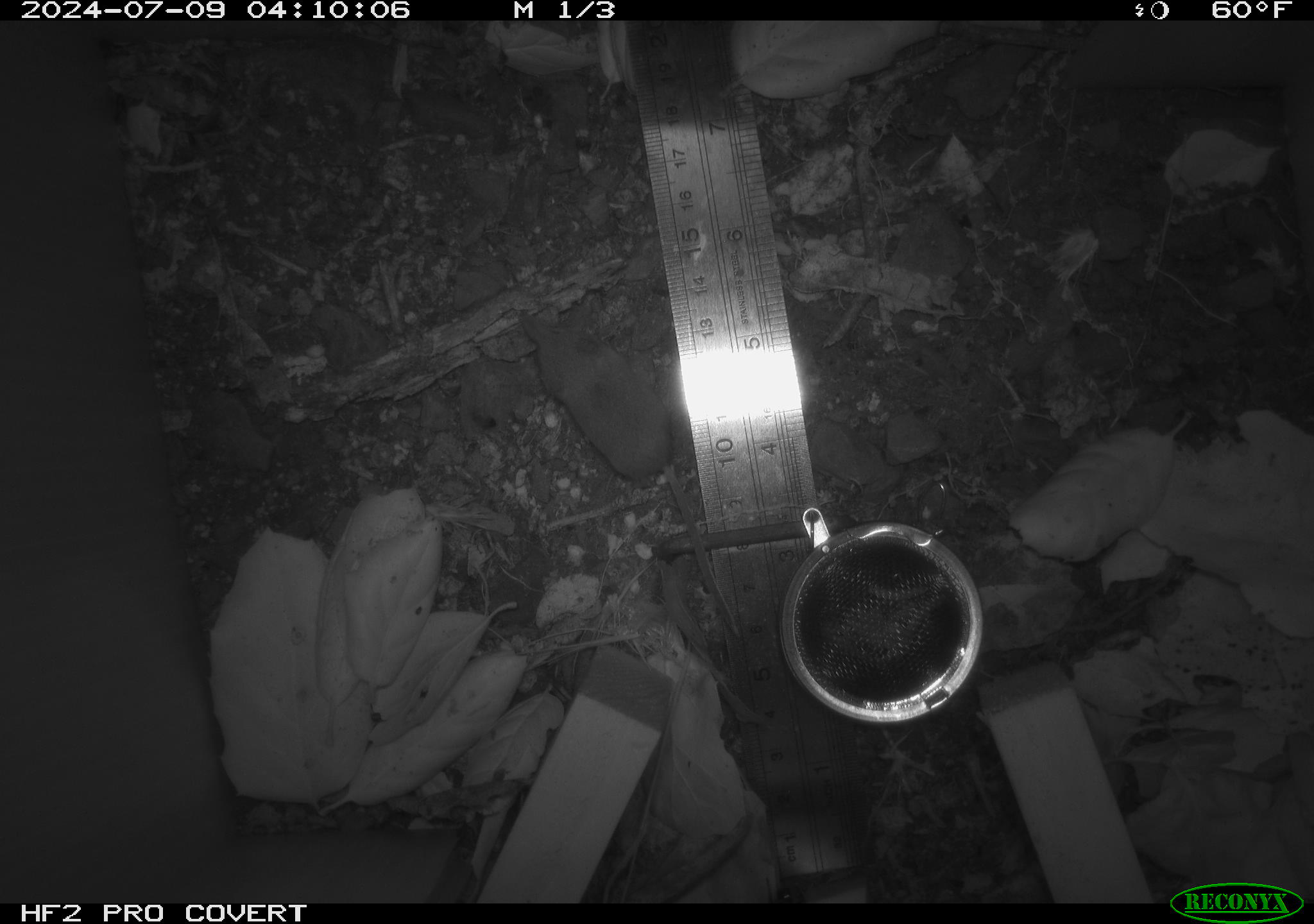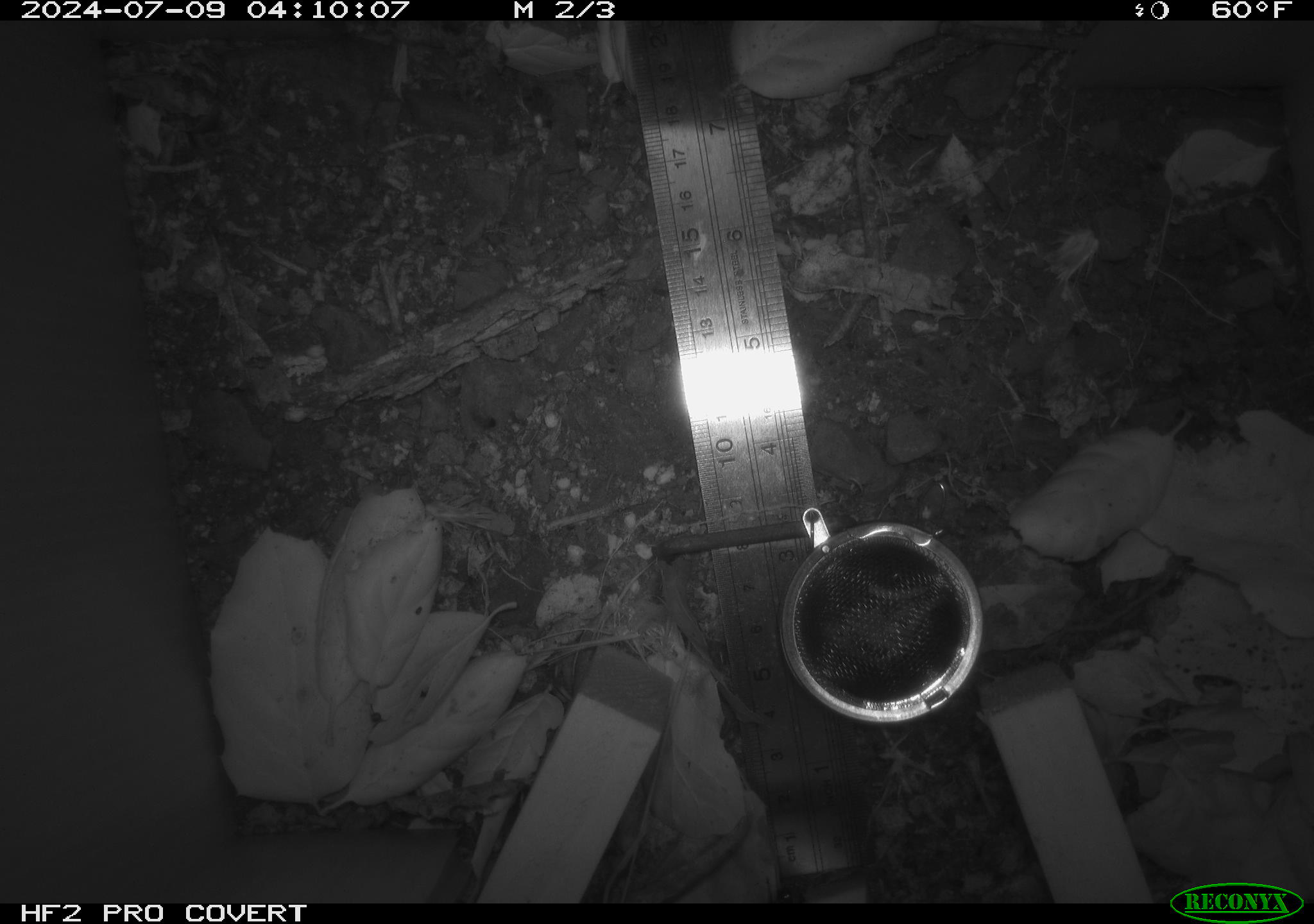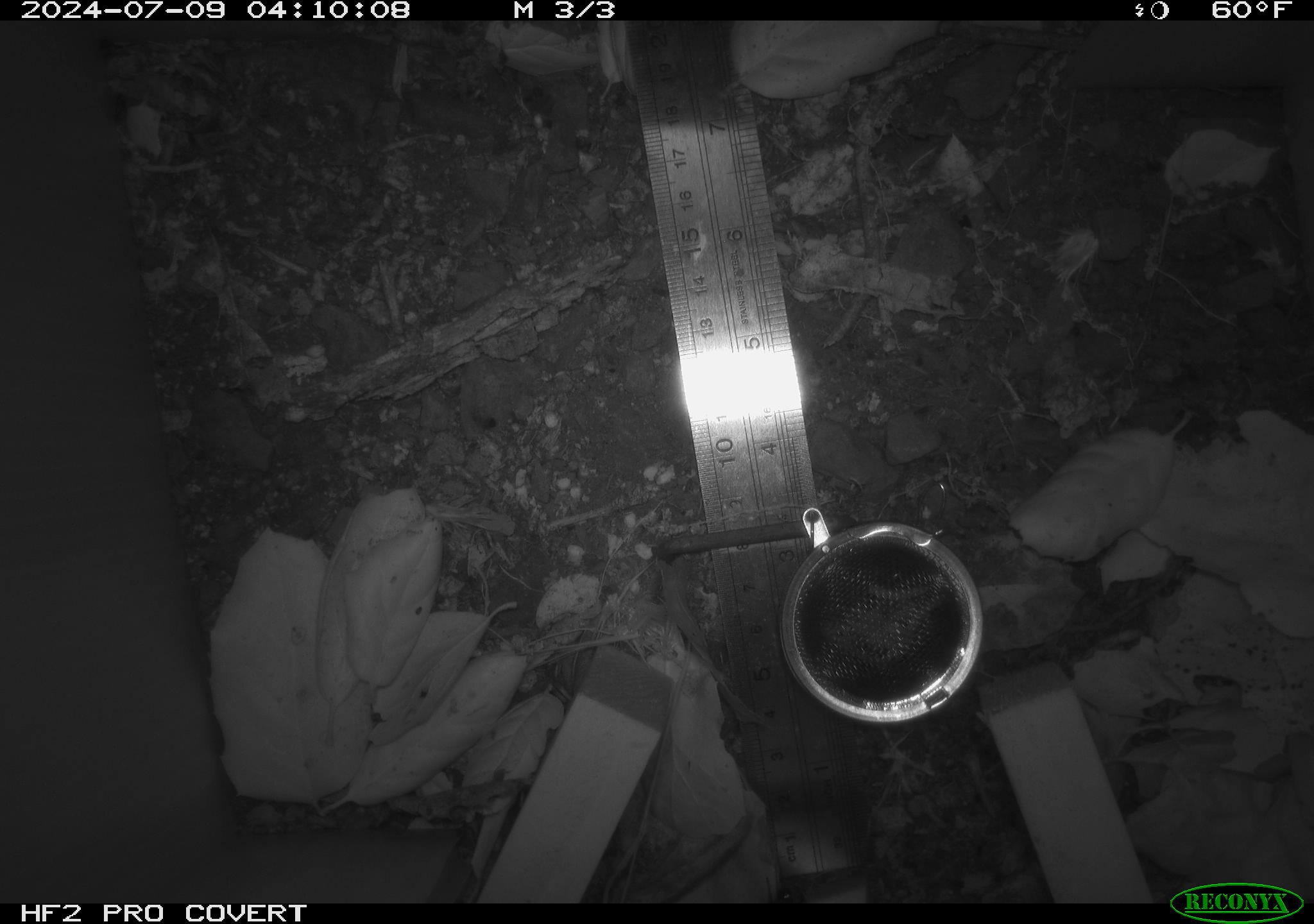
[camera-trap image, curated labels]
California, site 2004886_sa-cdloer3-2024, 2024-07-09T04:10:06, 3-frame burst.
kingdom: Animalia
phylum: Chordata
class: Mammalia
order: Rodentia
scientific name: Rodentia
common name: rodent